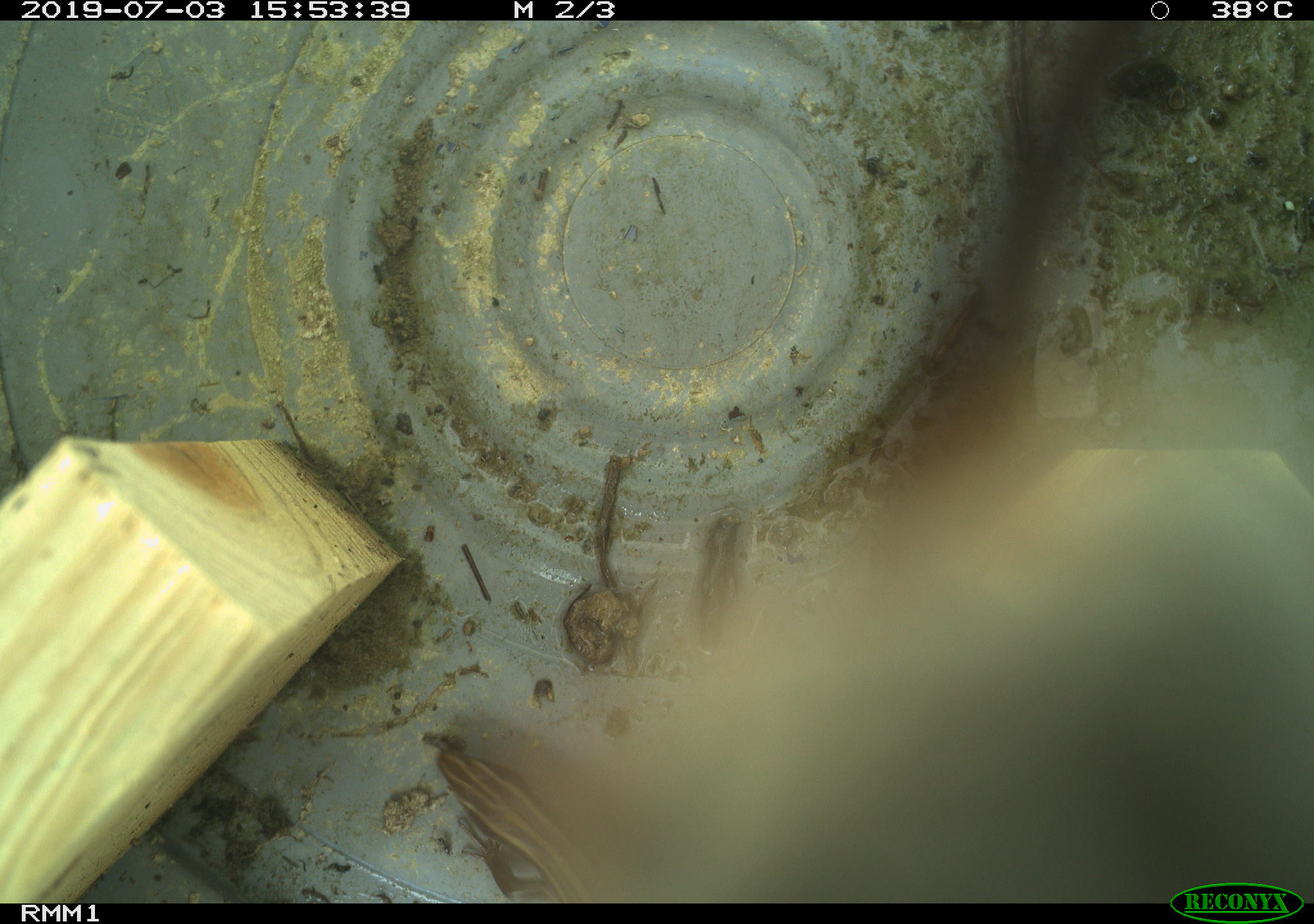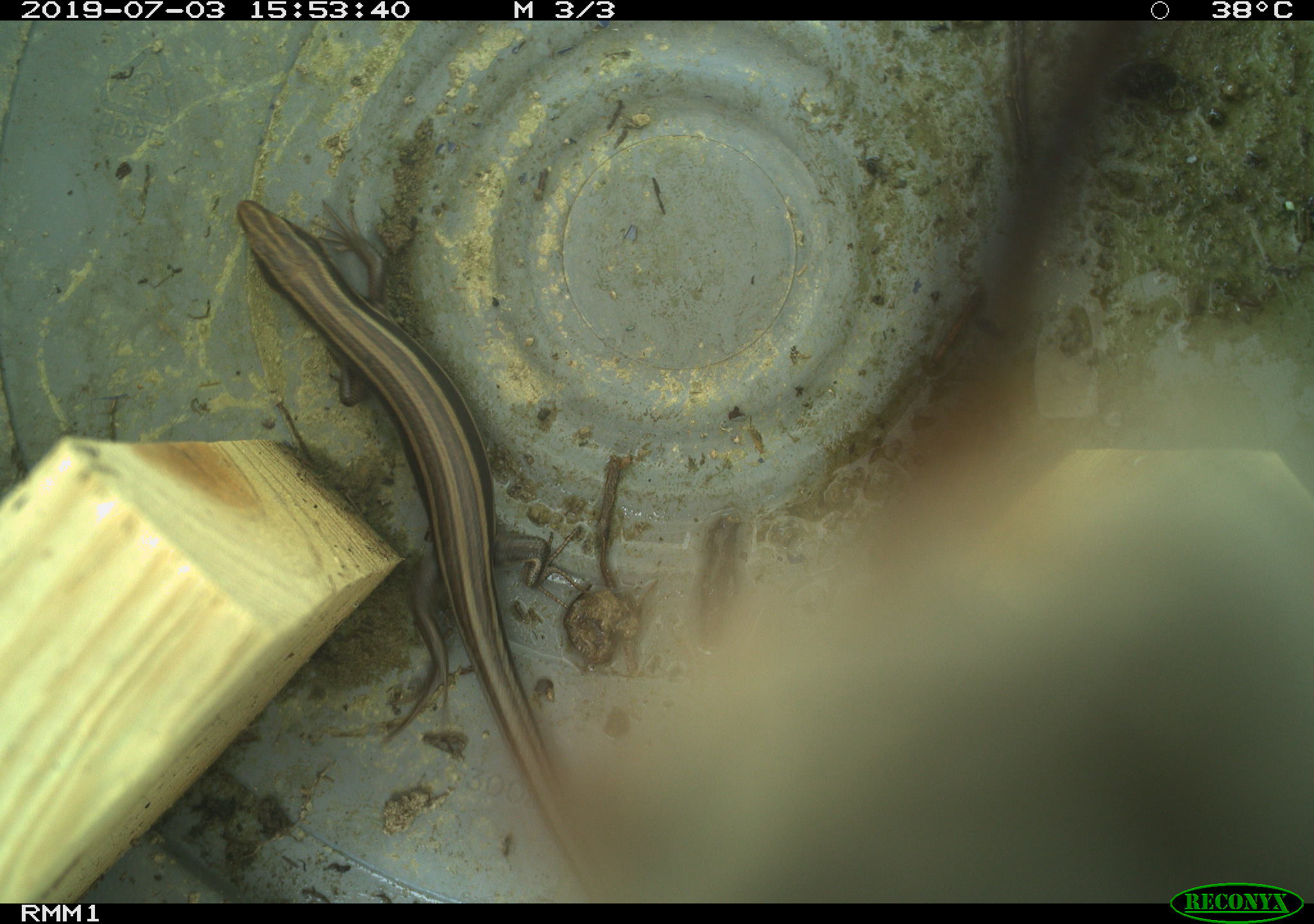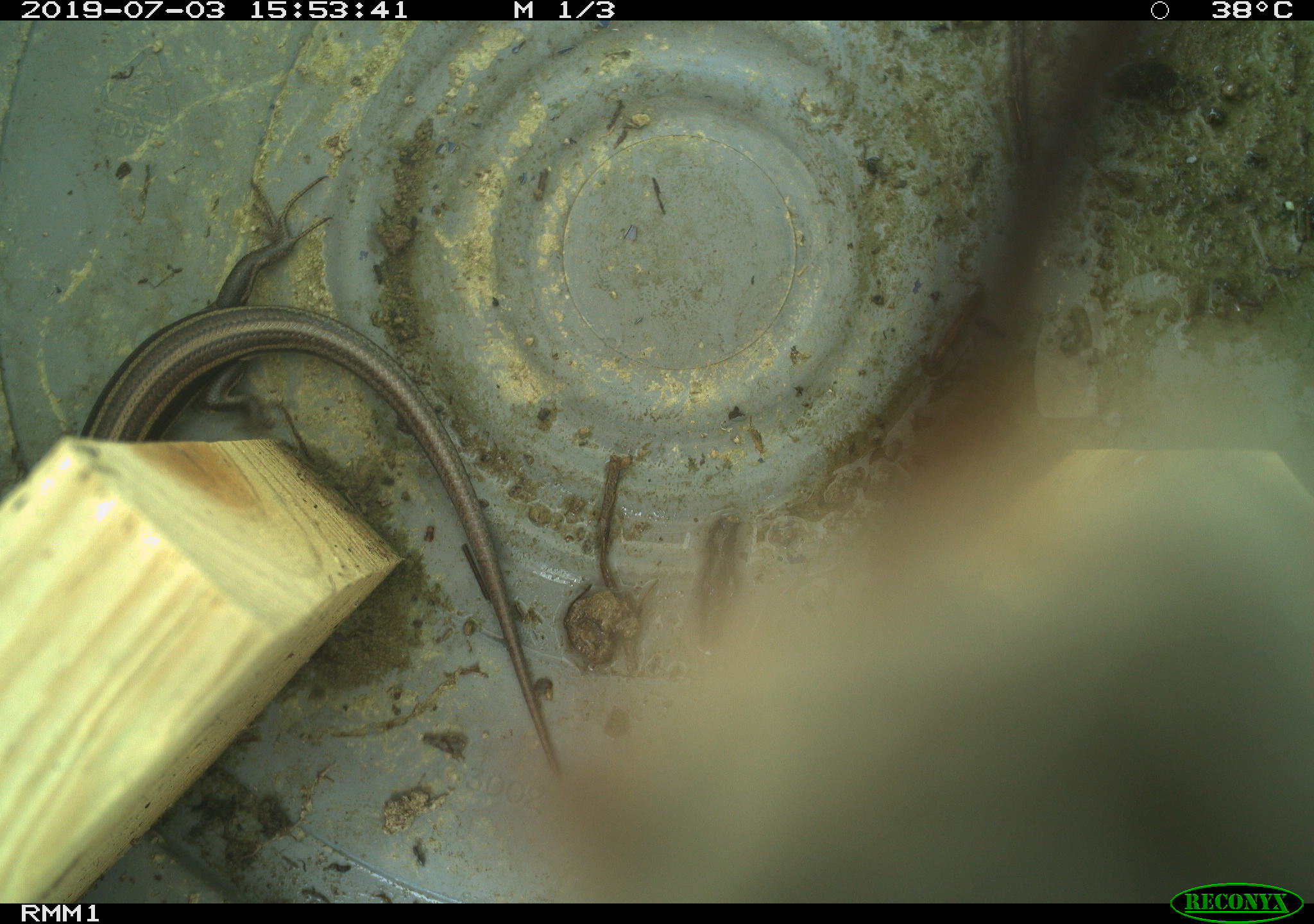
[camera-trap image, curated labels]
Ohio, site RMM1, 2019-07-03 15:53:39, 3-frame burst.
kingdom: Animalia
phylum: Chordata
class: Reptilia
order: Squamata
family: Scincidae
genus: Plestiodon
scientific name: Plestiodon fasciatus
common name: common five-lined skink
Common five-lined skink (Plestiodon fasciatus).